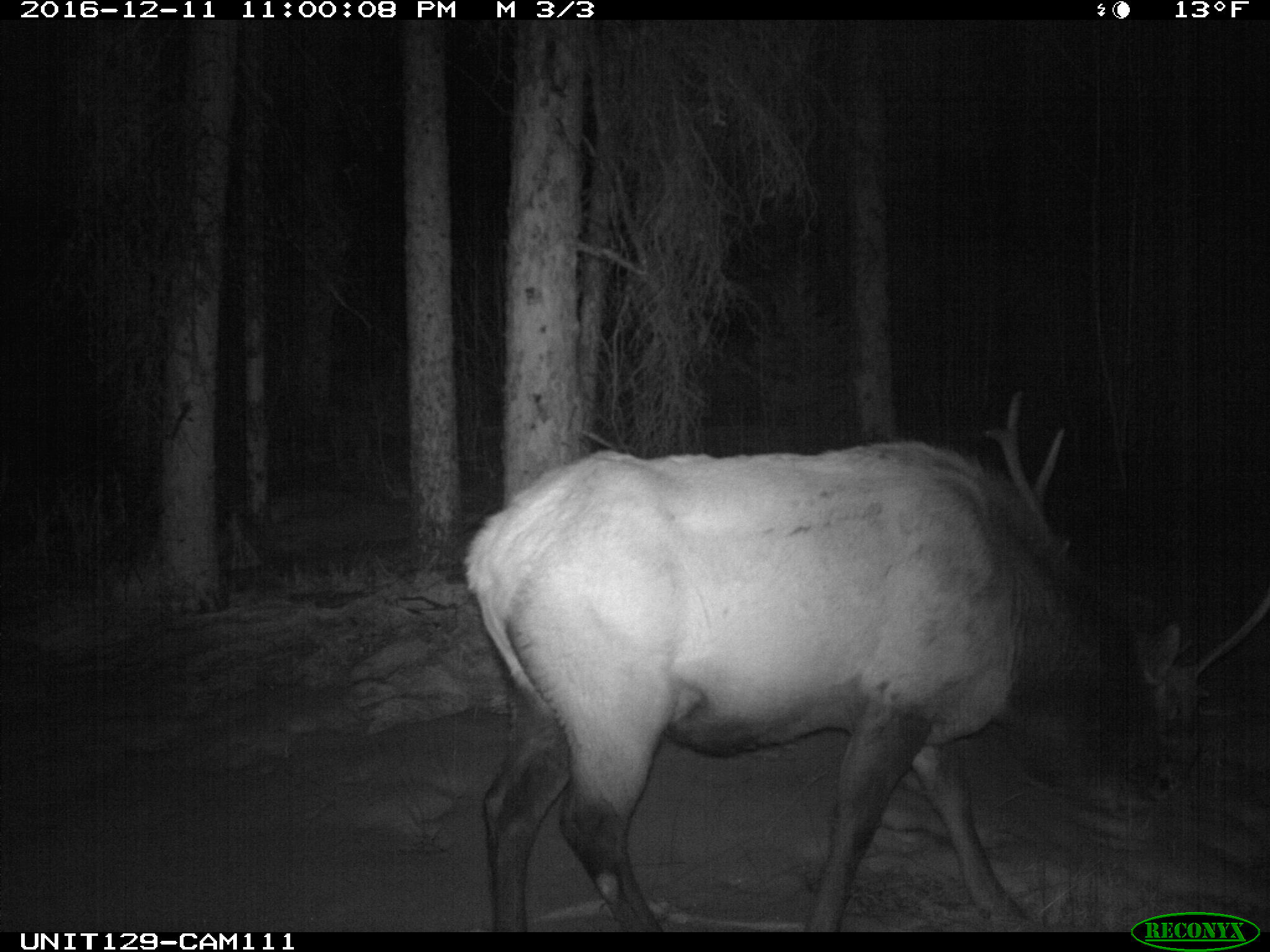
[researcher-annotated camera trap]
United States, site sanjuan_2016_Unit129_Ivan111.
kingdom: Animalia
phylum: Chordata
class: Mammalia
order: Artiodactyla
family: Cervidae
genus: Cervus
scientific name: Cervus elaphus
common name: red deer